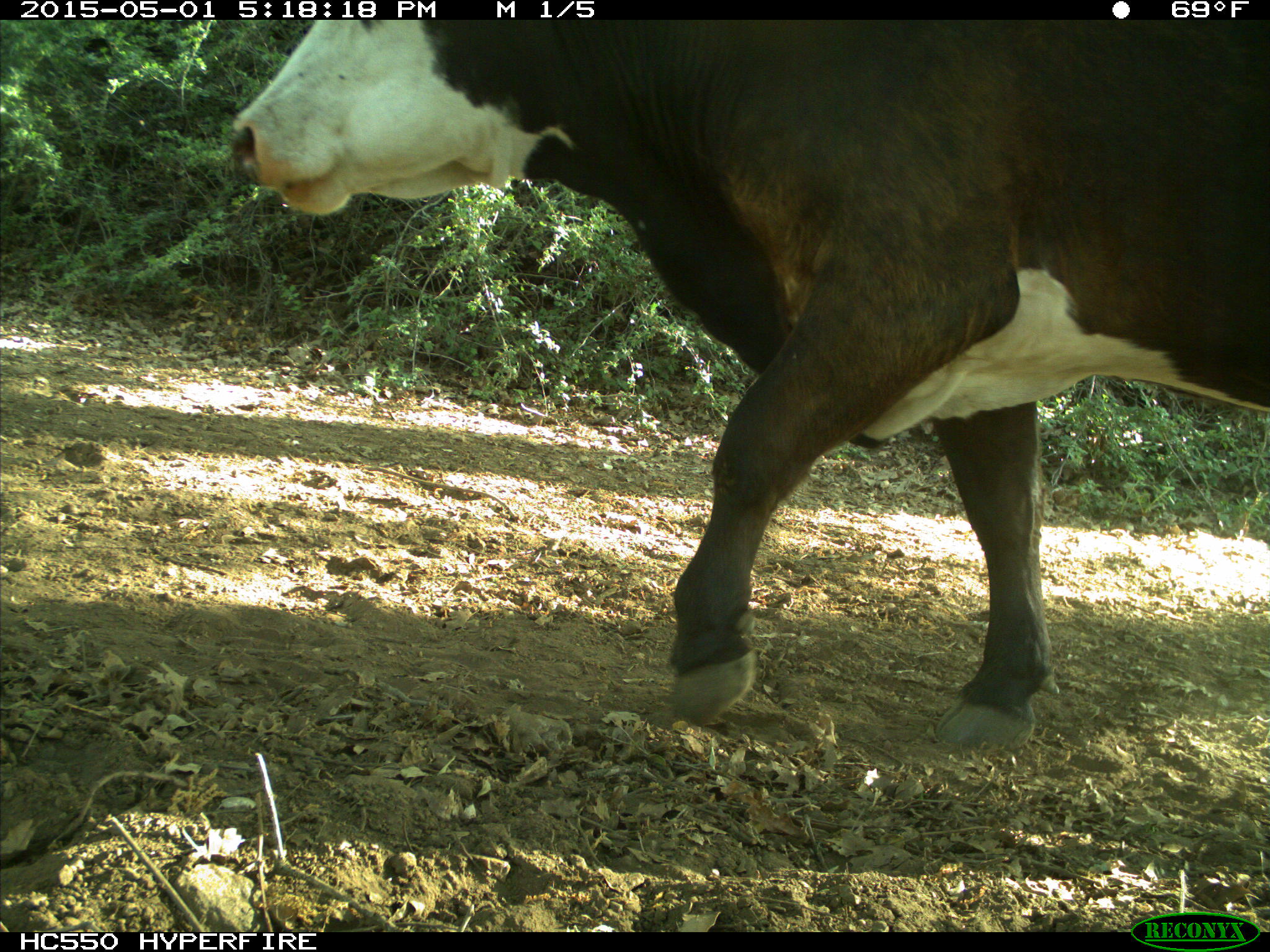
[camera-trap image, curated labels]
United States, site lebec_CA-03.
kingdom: Animalia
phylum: Chordata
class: Mammalia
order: Artiodactyla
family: Bovidae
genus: Bos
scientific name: Bos taurus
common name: domestic cow